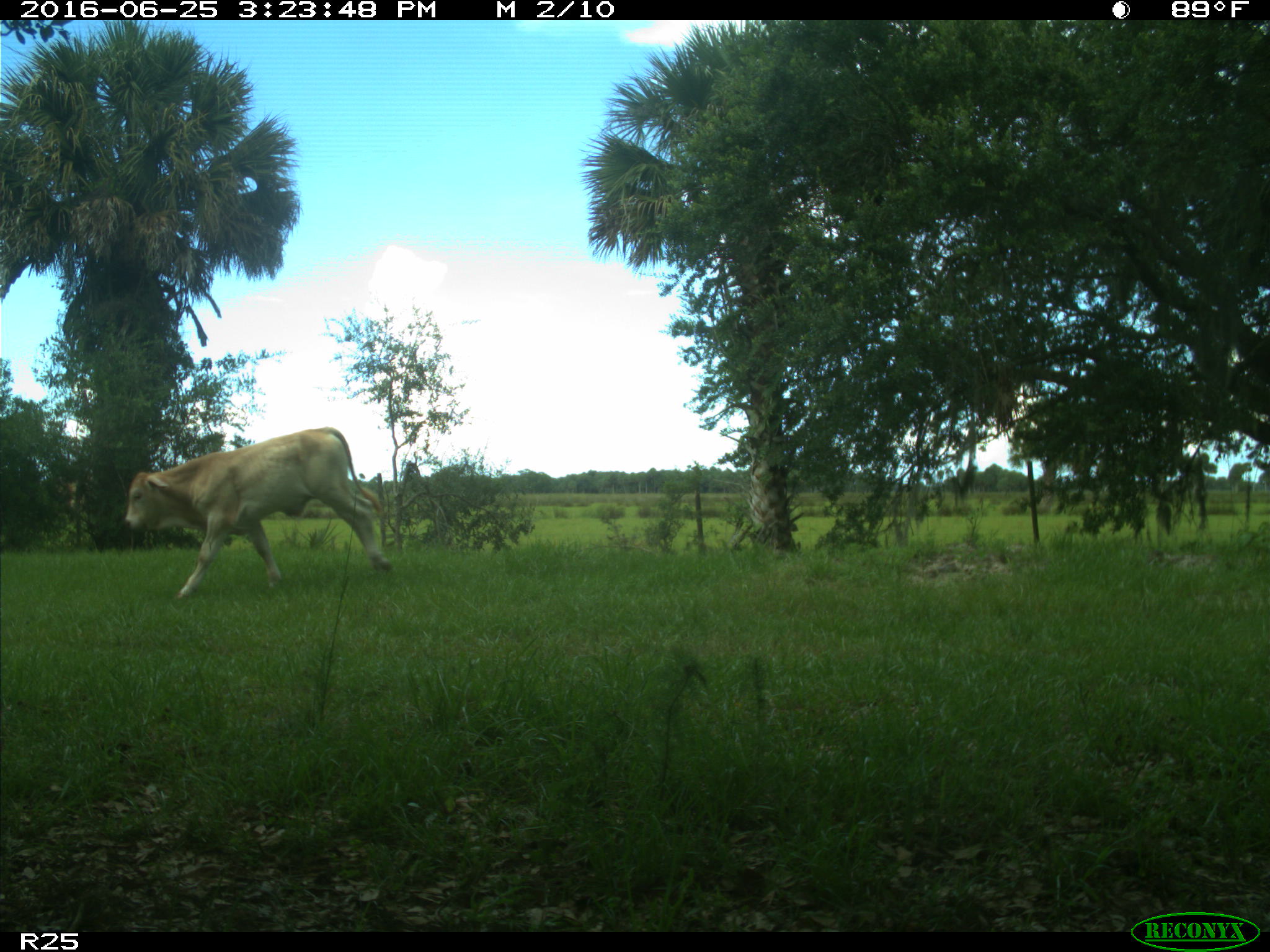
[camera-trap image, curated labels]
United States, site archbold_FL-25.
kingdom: Animalia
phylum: Chordata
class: Mammalia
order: Artiodactyla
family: Bovidae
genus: Bos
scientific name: Bos taurus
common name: domestic cow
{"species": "Bos taurus (domestic cow)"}